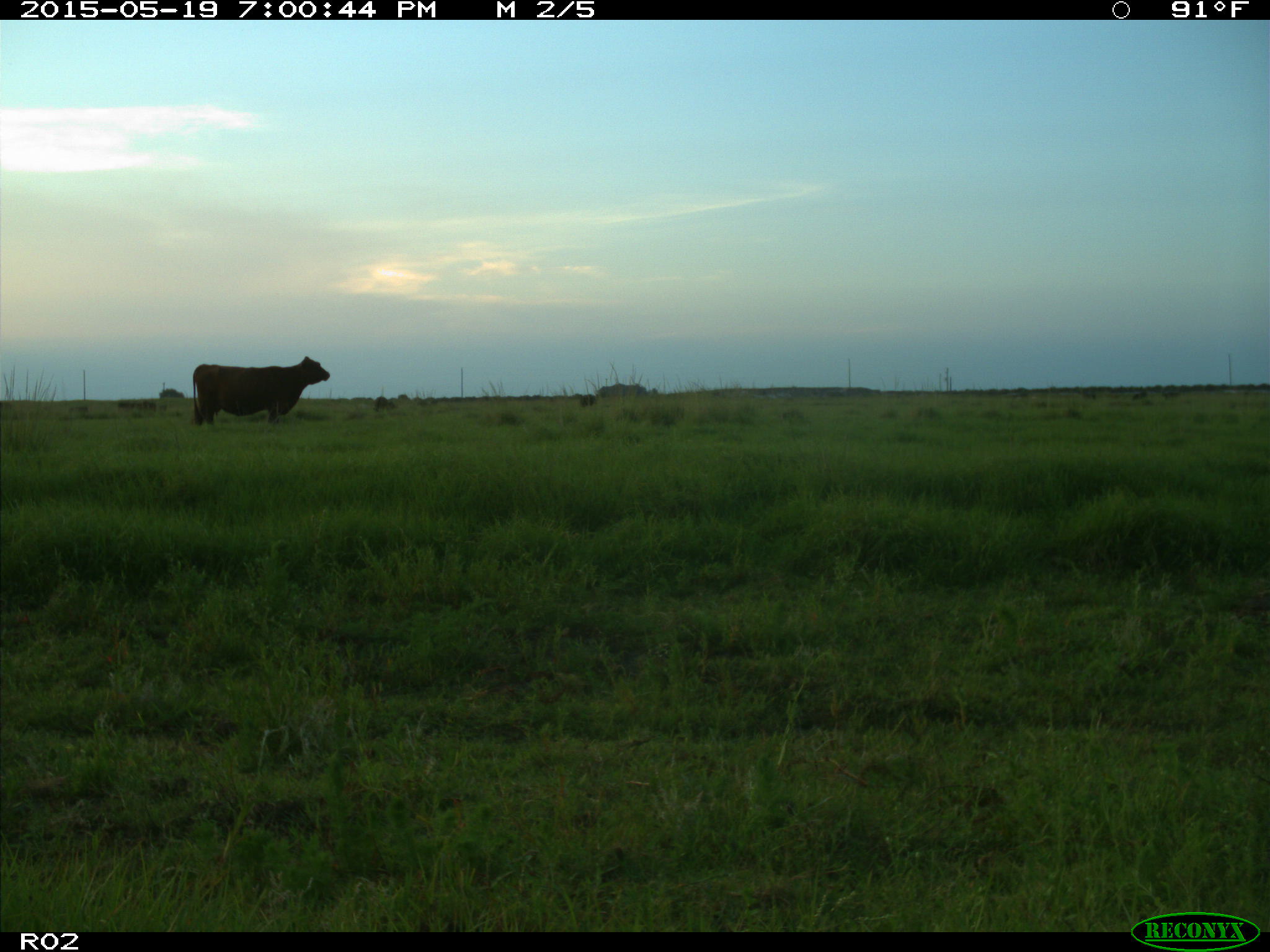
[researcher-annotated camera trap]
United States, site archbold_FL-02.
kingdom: Animalia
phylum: Chordata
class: Mammalia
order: Artiodactyla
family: Bovidae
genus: Bos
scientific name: Bos taurus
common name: domestic cow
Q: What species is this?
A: Bos taurus (domestic cow).